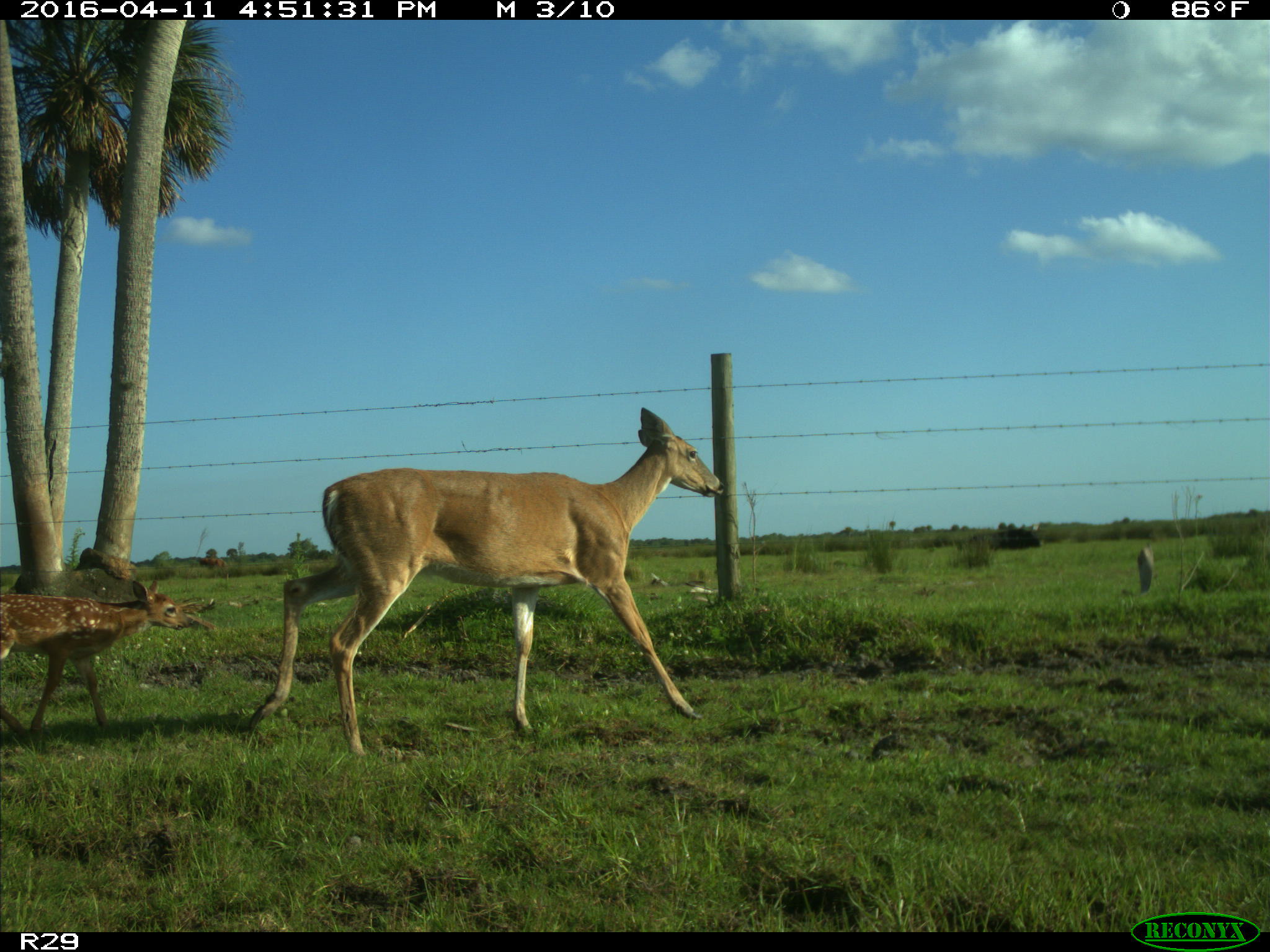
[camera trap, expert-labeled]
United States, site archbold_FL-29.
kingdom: Animalia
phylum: Chordata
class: Mammalia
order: Artiodactyla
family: Cervidae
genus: Odocoileus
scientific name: Odocoileus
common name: deer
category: unidentified deer